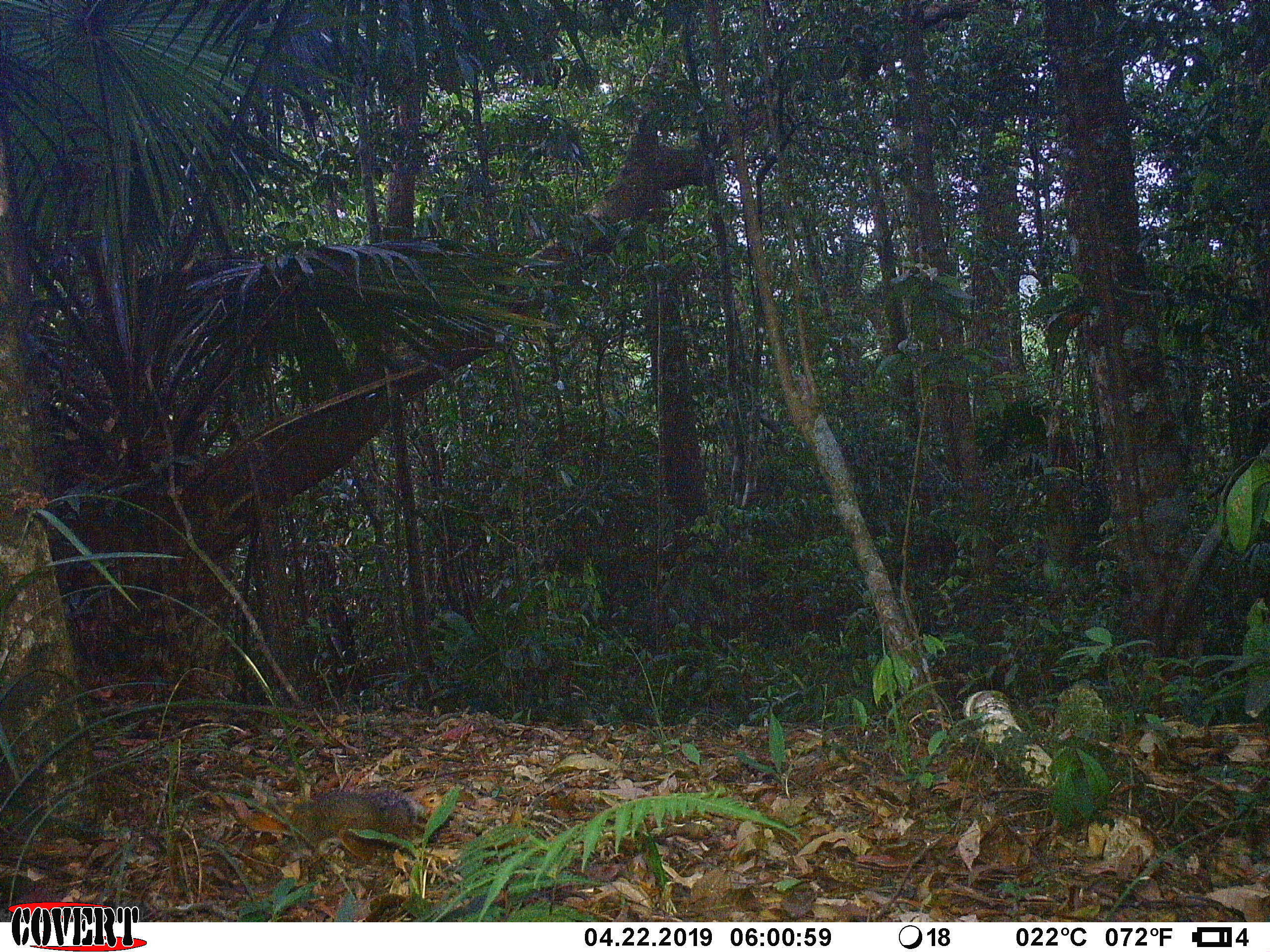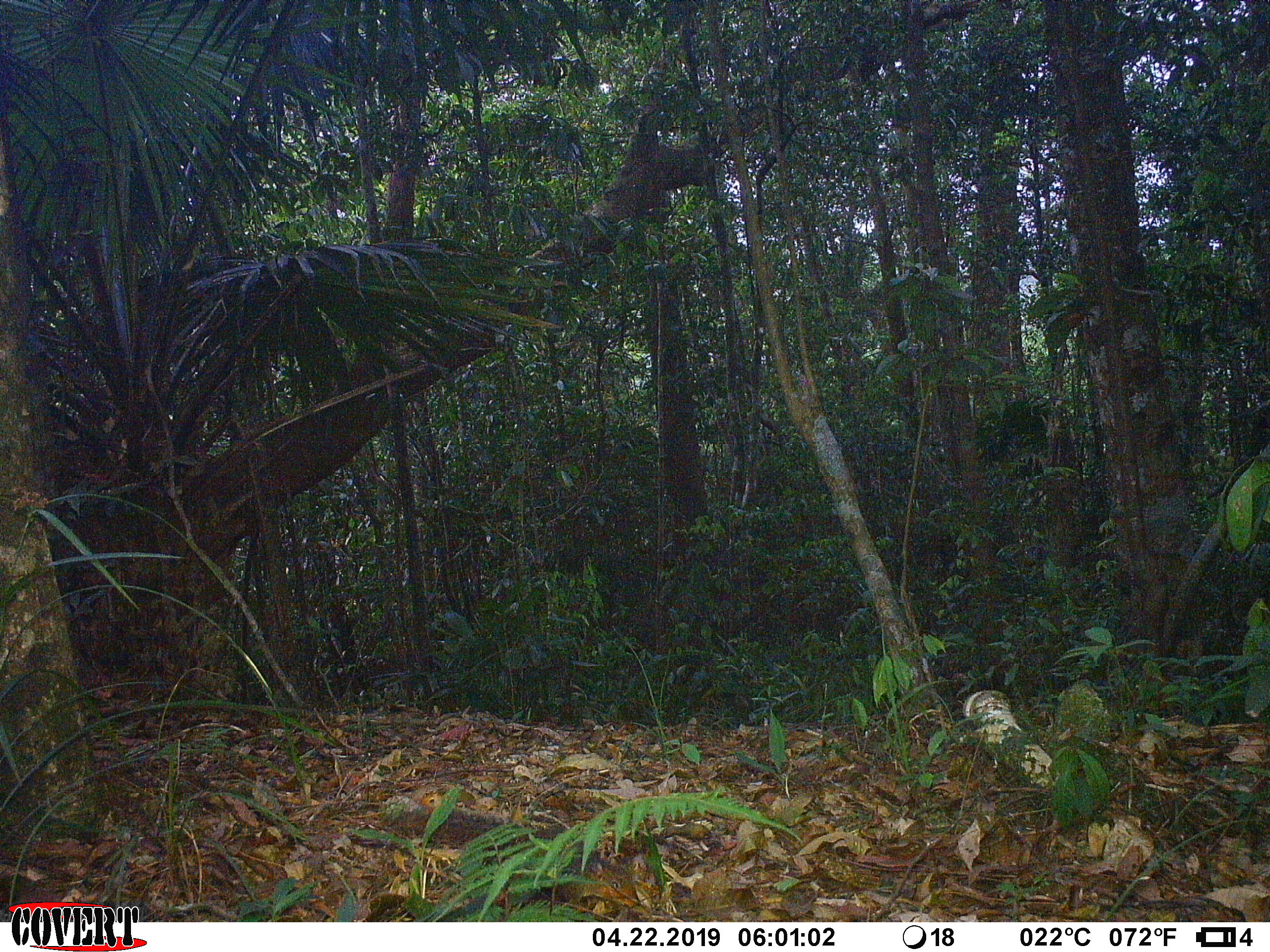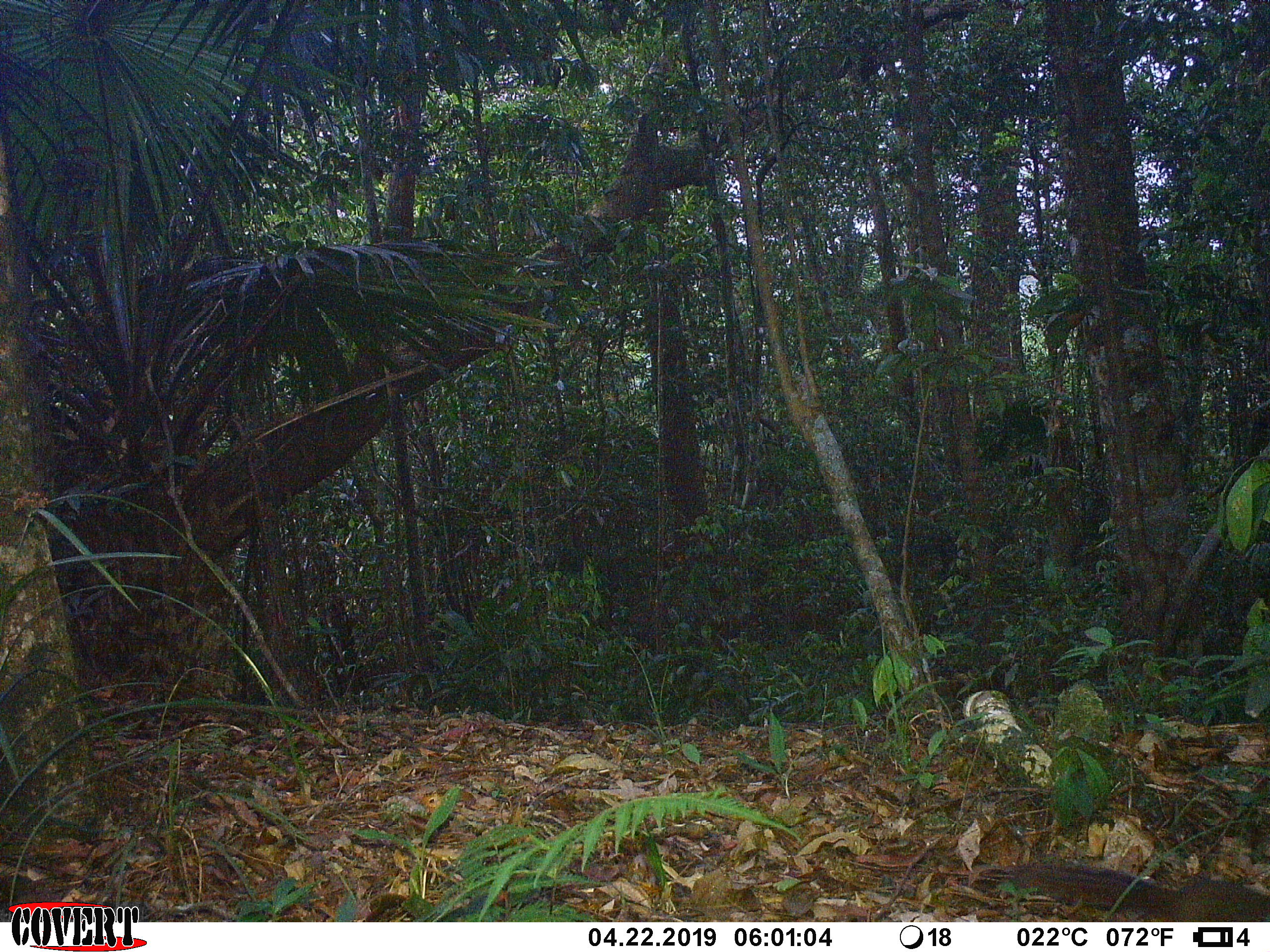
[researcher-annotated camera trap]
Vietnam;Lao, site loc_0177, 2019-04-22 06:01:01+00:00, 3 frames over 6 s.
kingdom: Animalia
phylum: Chordata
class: Mammalia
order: Rodentia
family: Sciuridae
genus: Dremomys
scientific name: Dremomys rufigenis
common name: red-cheeked squirrel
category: red cheeked squirrel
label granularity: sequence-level